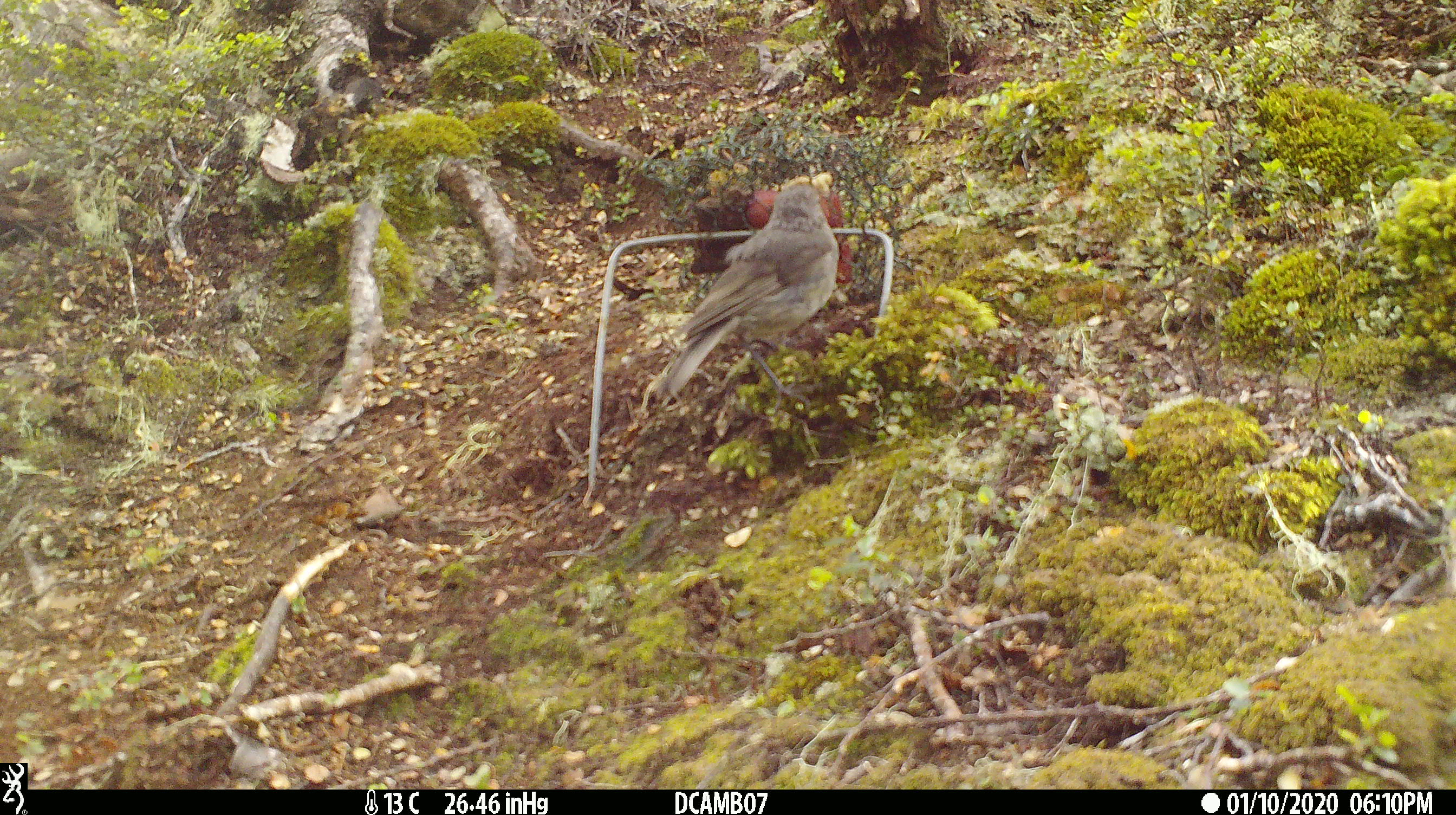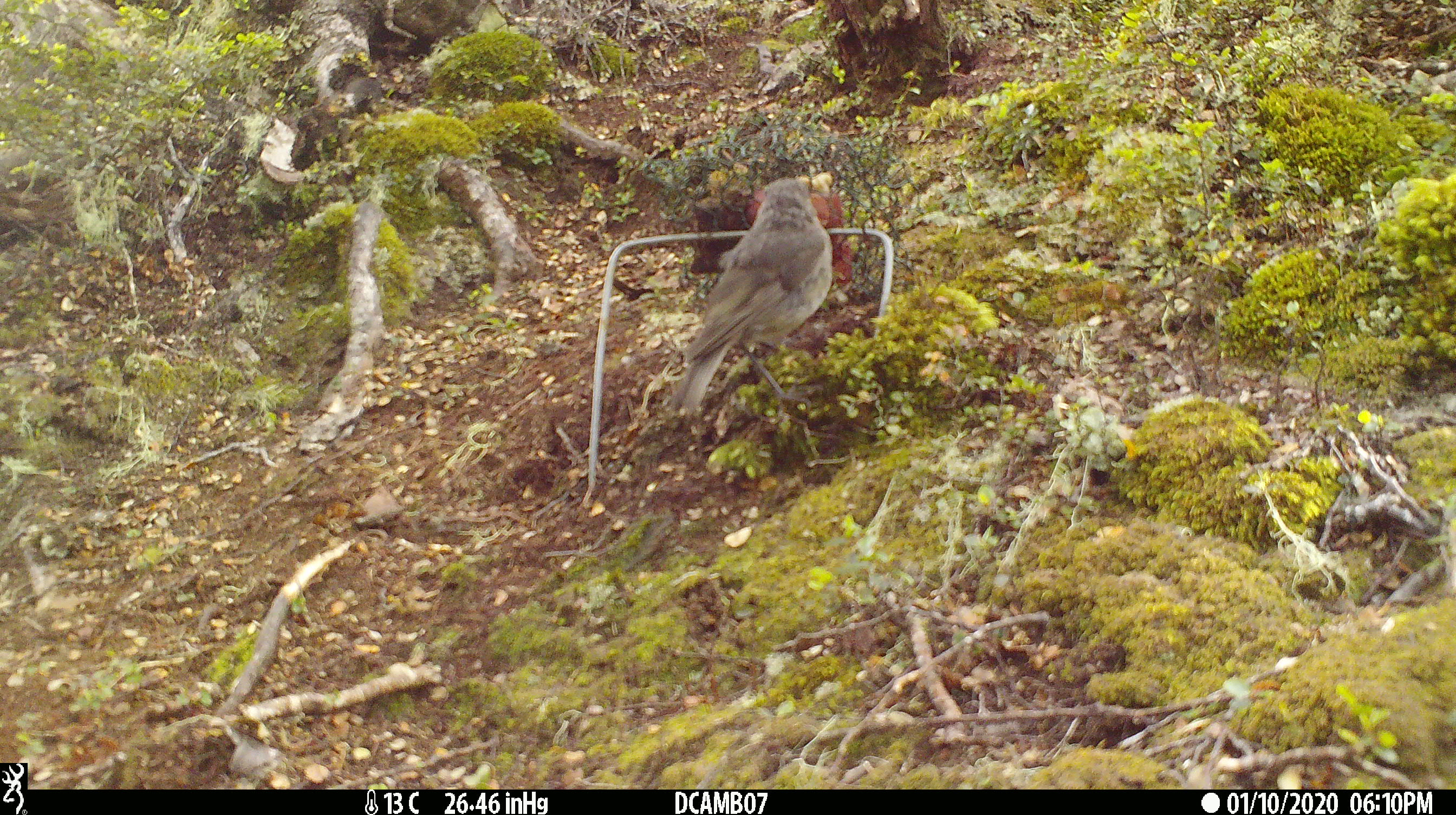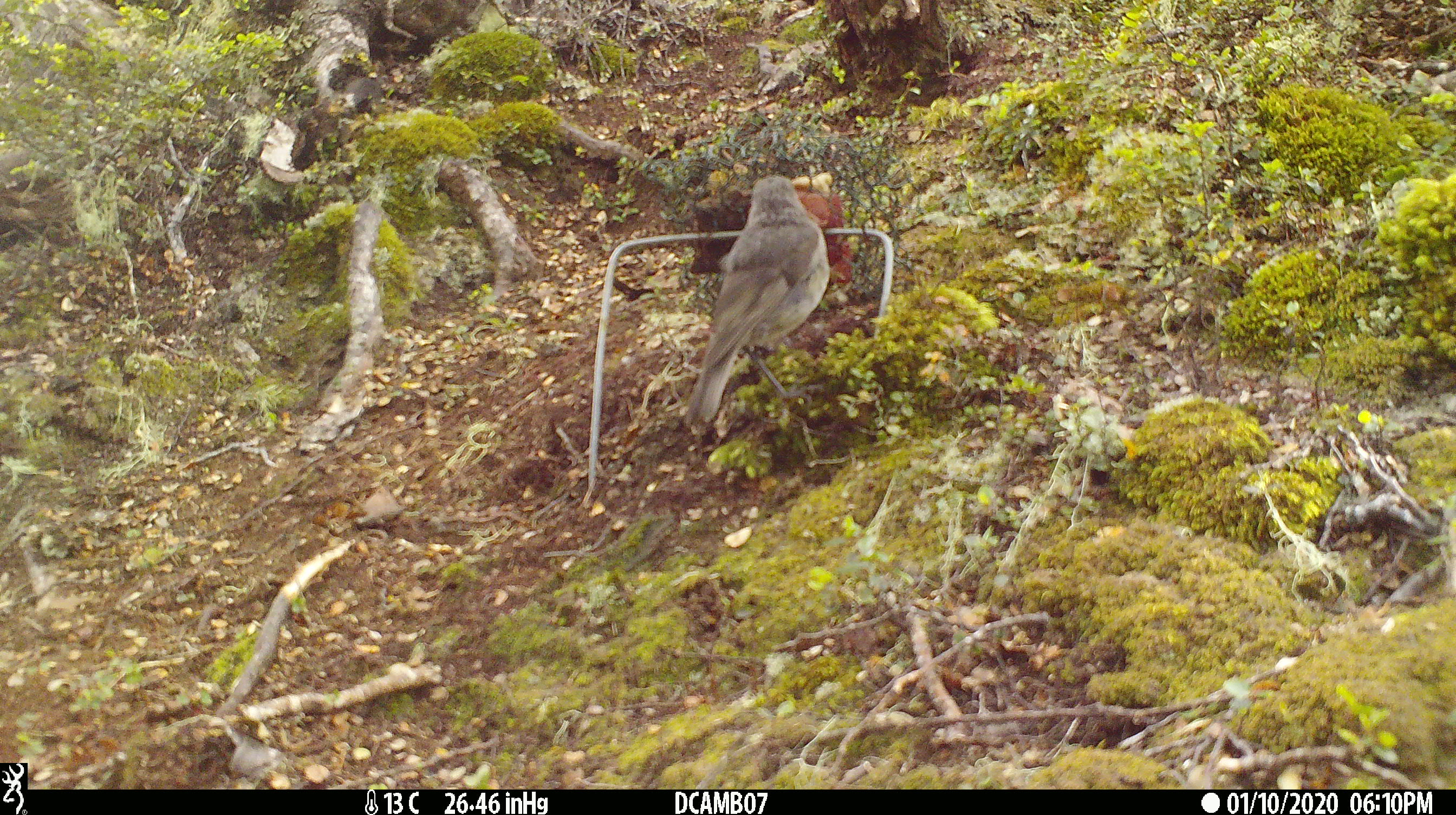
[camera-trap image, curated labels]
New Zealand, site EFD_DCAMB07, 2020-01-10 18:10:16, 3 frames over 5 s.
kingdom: Animalia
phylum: Chordata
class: Aves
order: Passeriformes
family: Petroicidae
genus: Petroica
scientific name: Petroica australis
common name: new zealand robin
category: robin